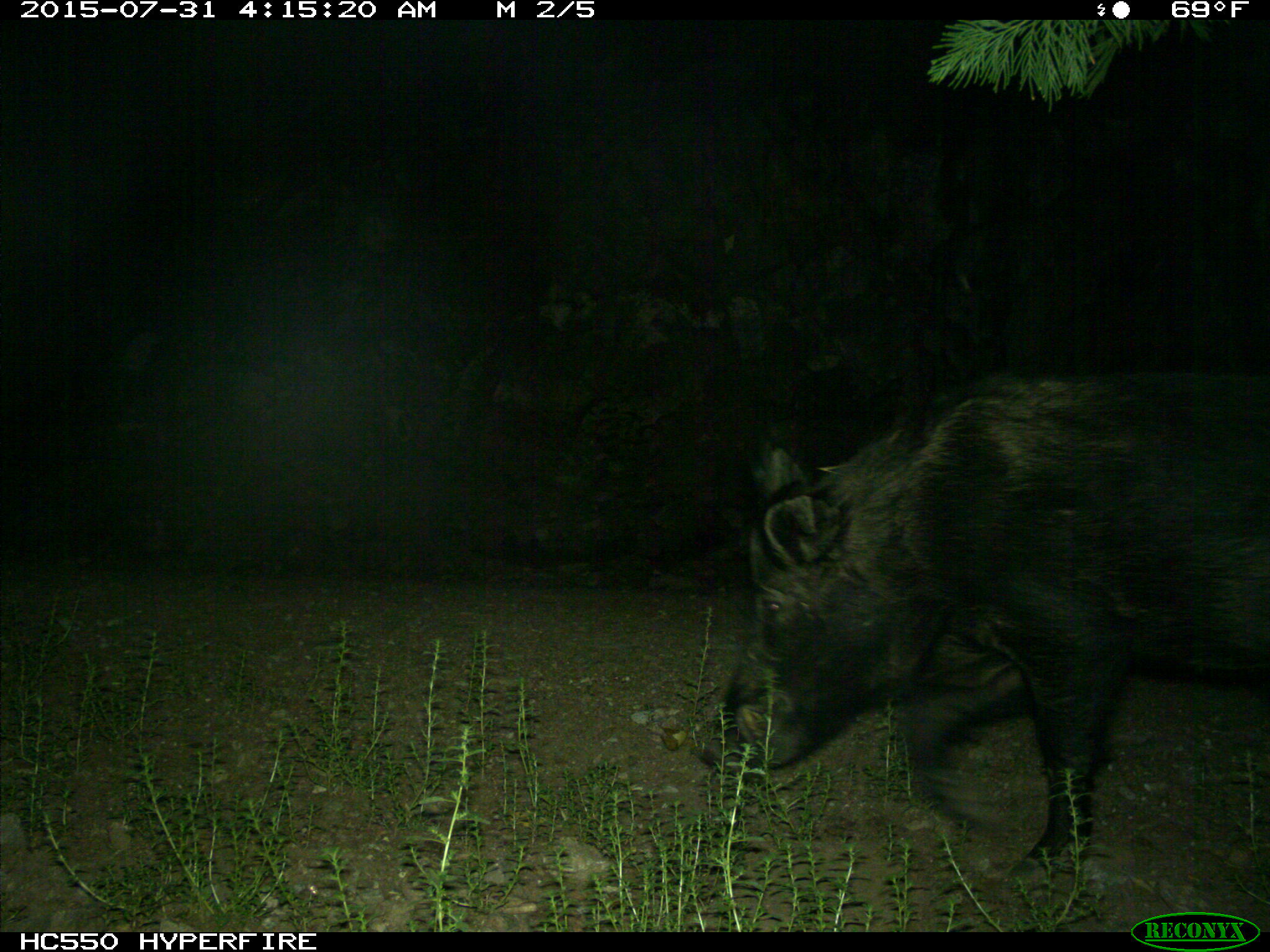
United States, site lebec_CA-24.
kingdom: Animalia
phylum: Chordata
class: Mammalia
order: Artiodactyla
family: Suidae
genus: Sus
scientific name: Sus scrofa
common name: wild boar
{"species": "Sus scrofa (wild boar)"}